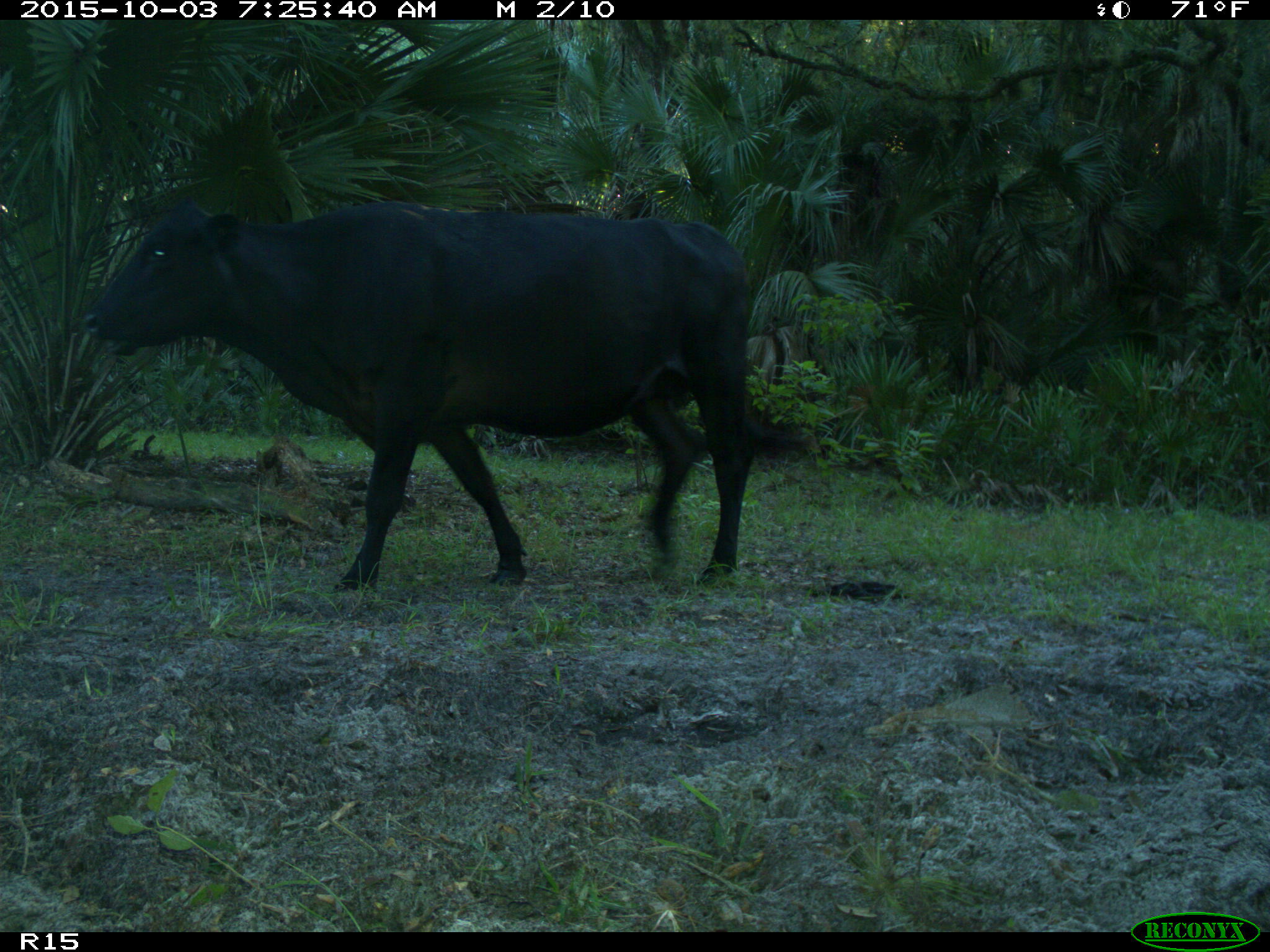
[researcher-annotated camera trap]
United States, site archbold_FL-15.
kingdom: Animalia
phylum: Chordata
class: Mammalia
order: Artiodactyla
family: Bovidae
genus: Bos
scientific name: Bos taurus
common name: domestic cow